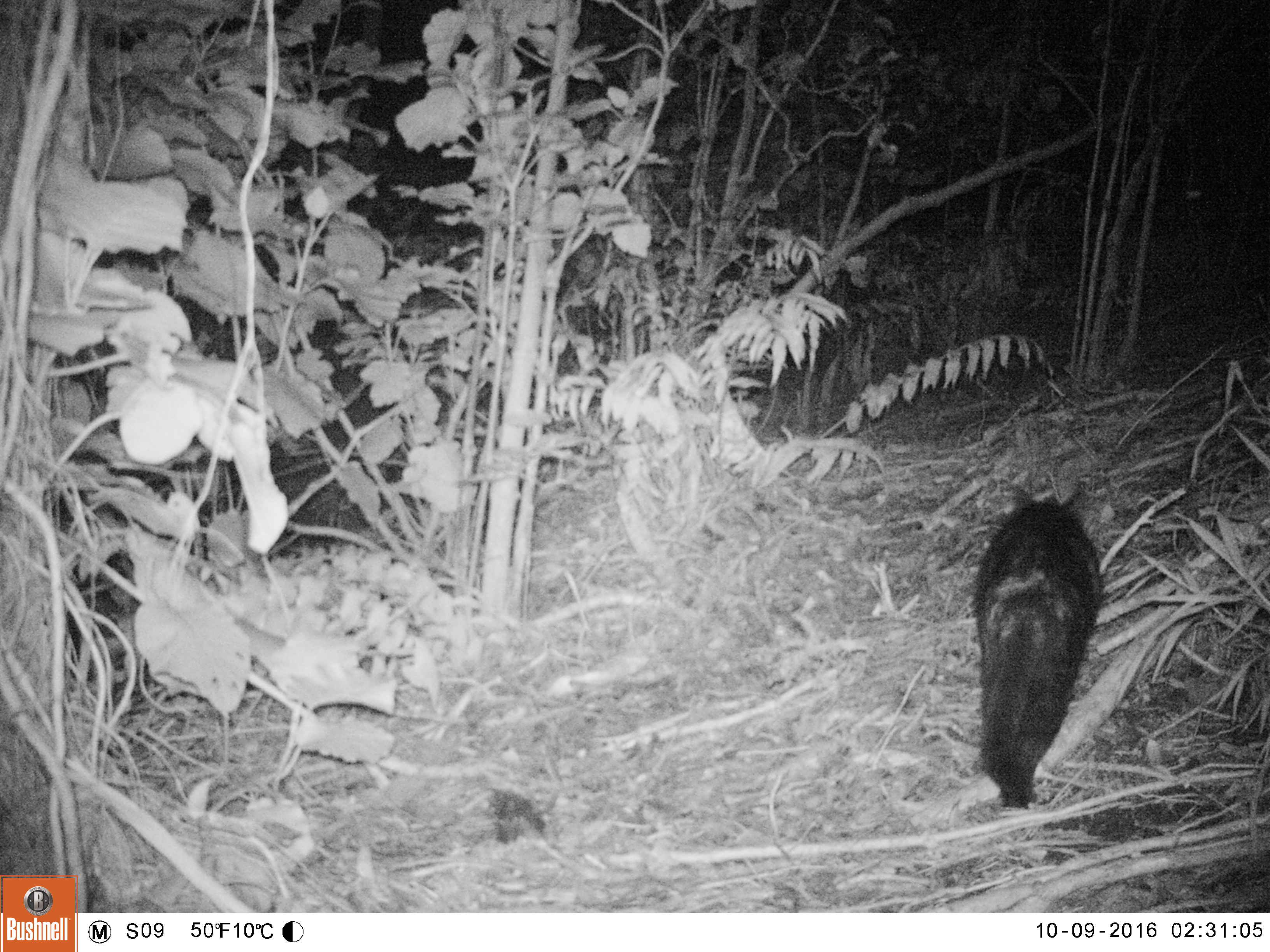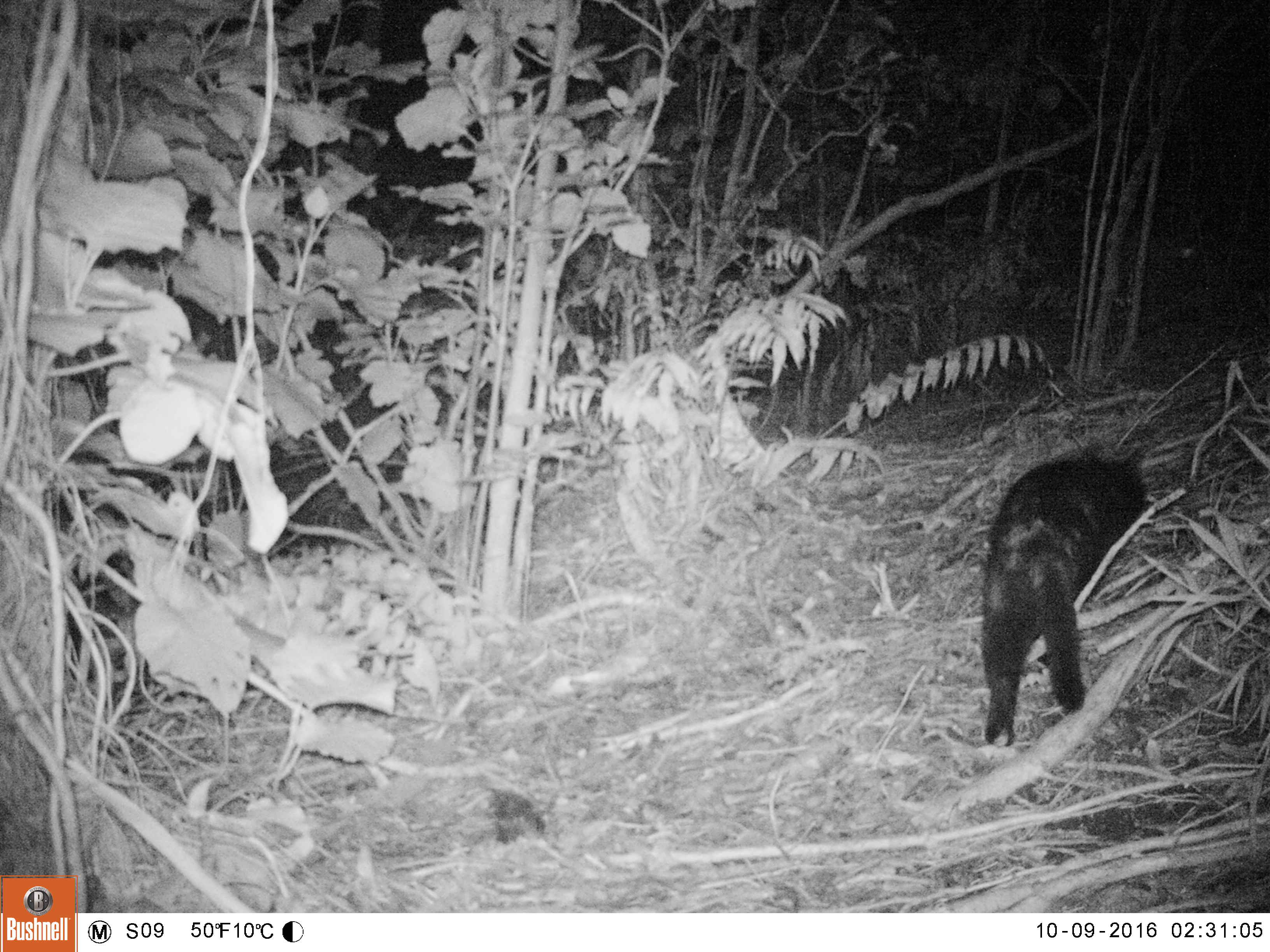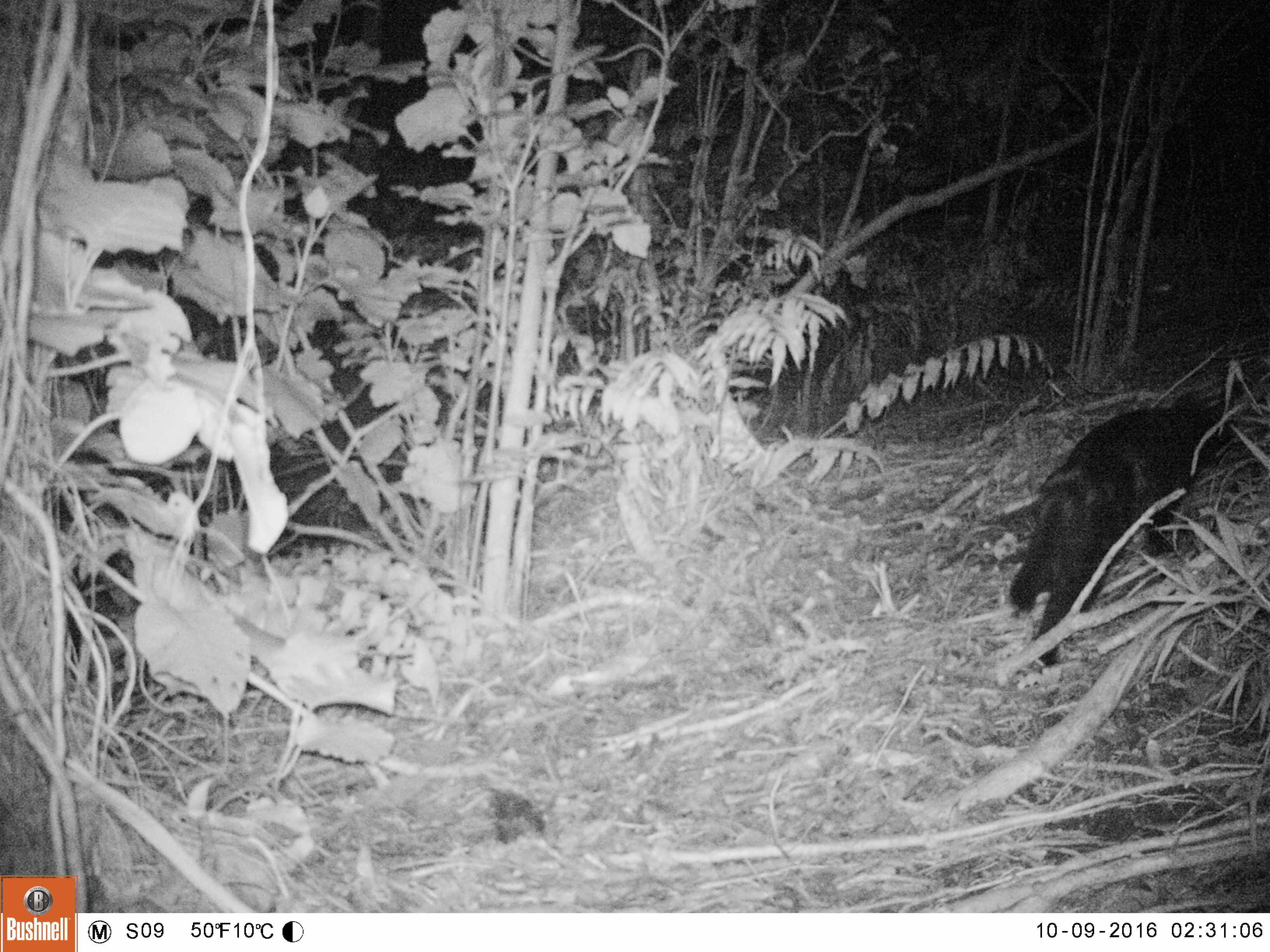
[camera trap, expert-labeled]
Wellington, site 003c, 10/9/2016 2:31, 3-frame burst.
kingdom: Animalia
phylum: Chordata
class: Mammalia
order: Carnivora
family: Felidae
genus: Felis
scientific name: Felis catus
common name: cat